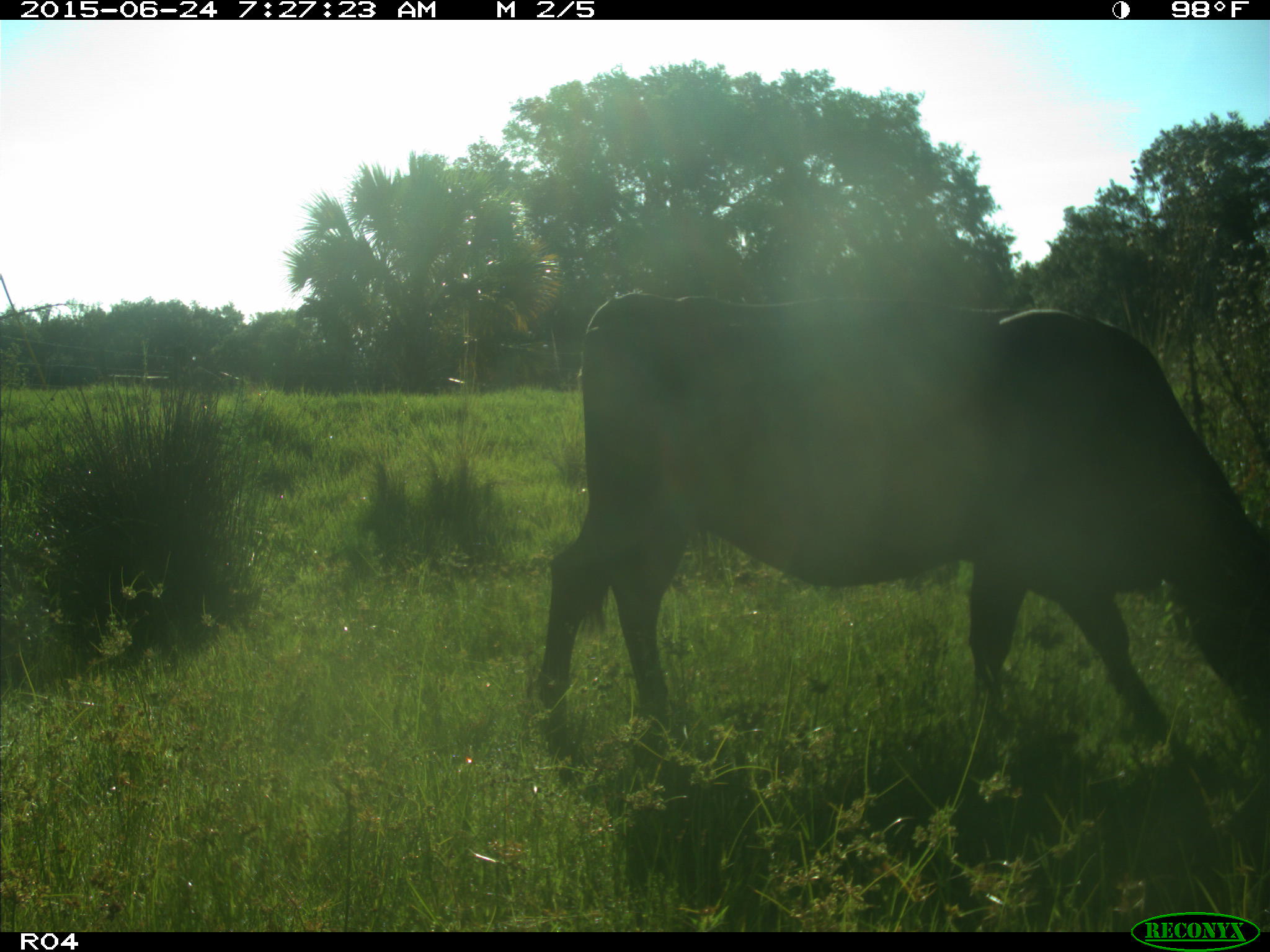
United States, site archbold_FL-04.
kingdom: Animalia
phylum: Chordata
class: Mammalia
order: Artiodactyla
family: Bovidae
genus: Bos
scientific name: Bos taurus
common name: domestic cow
Bos taurus (domestic cow).